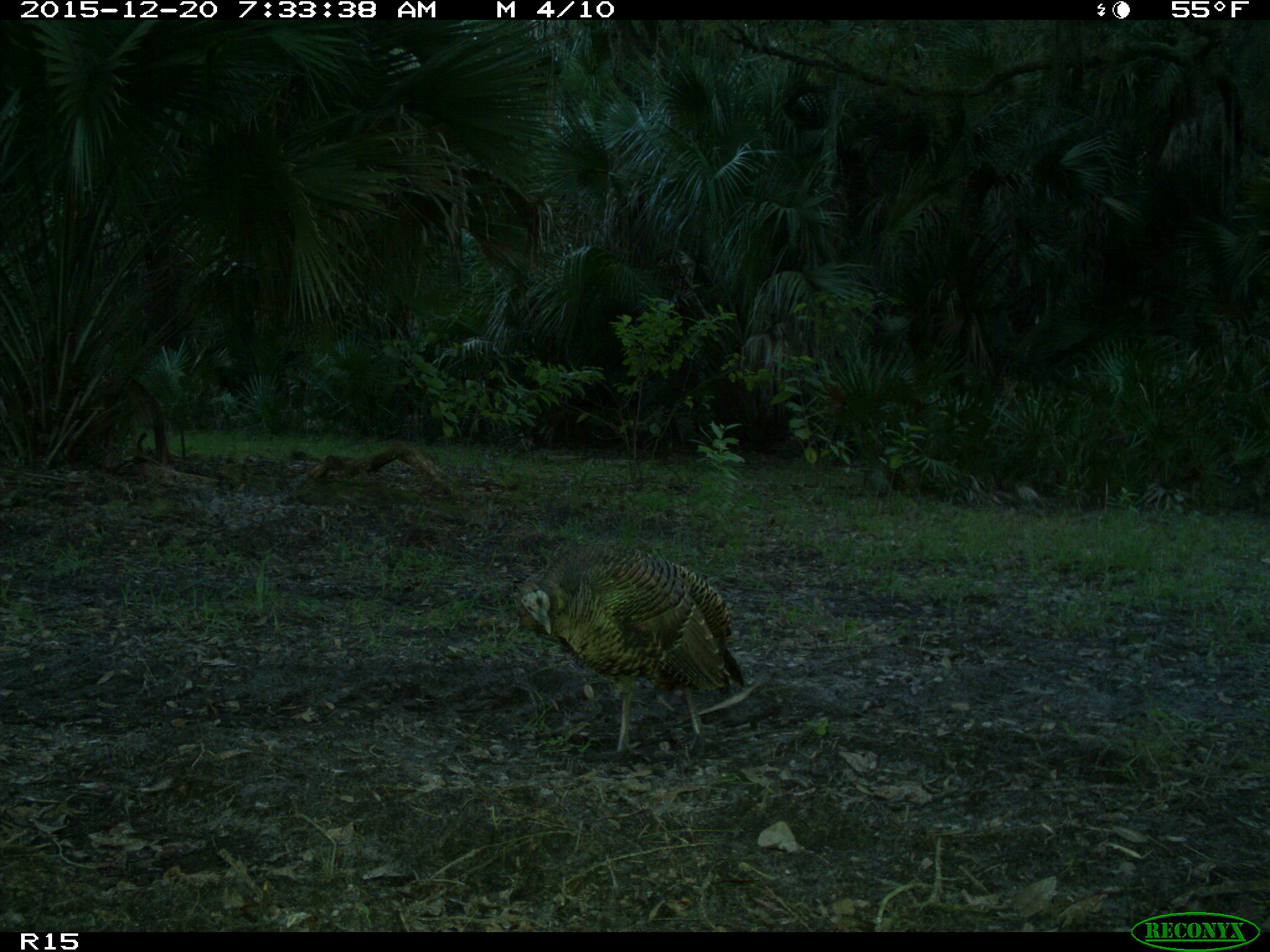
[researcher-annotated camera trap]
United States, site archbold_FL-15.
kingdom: Animalia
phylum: Chordata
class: Aves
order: Galliformes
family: Phasianidae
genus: Meleagris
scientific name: Meleagris gallopavo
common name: wild turkey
Meleagris gallopavo (wild turkey).